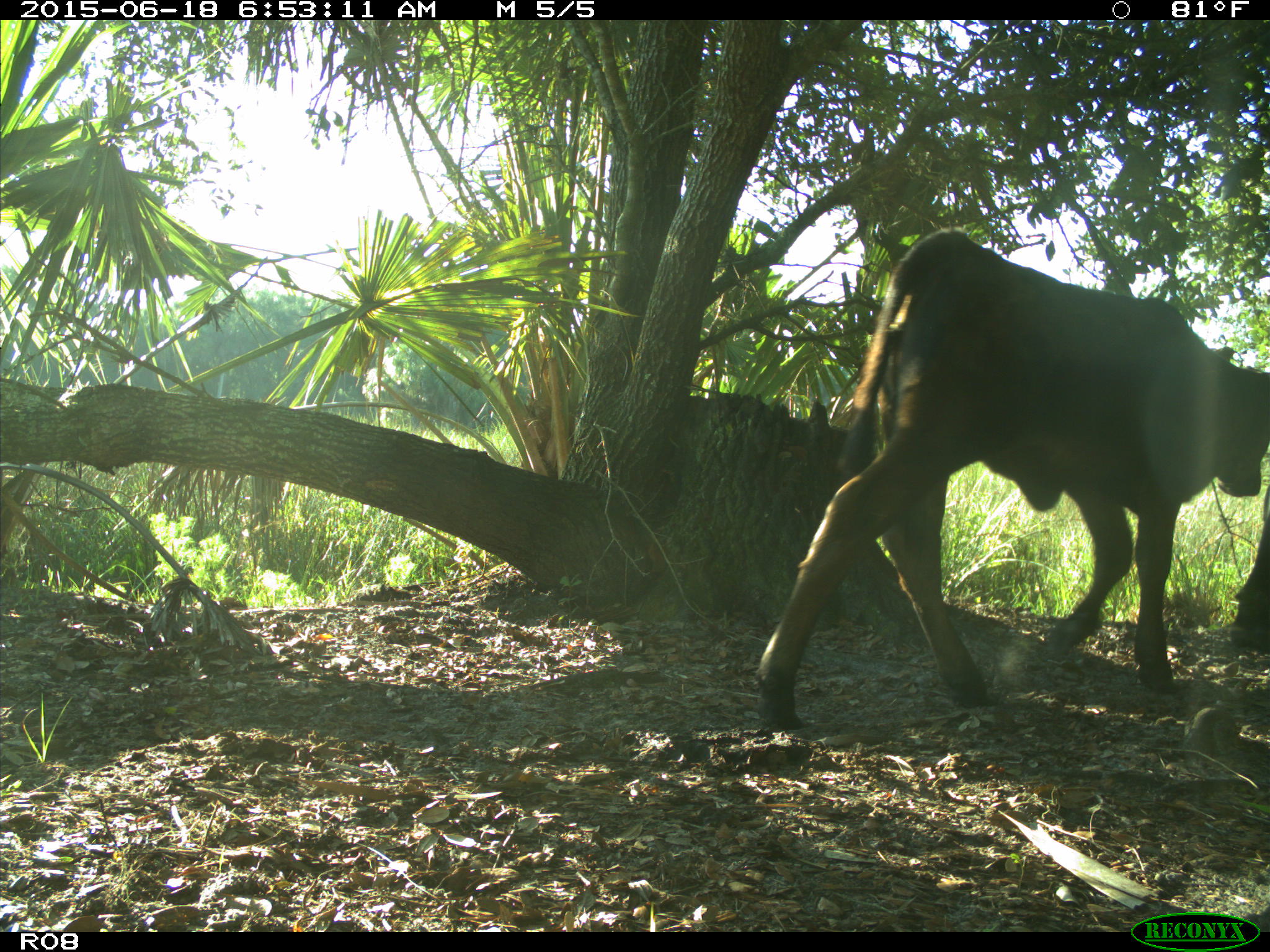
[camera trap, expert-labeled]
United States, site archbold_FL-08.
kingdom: Animalia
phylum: Chordata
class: Mammalia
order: Artiodactyla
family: Bovidae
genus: Bos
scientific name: Bos taurus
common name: domestic cow